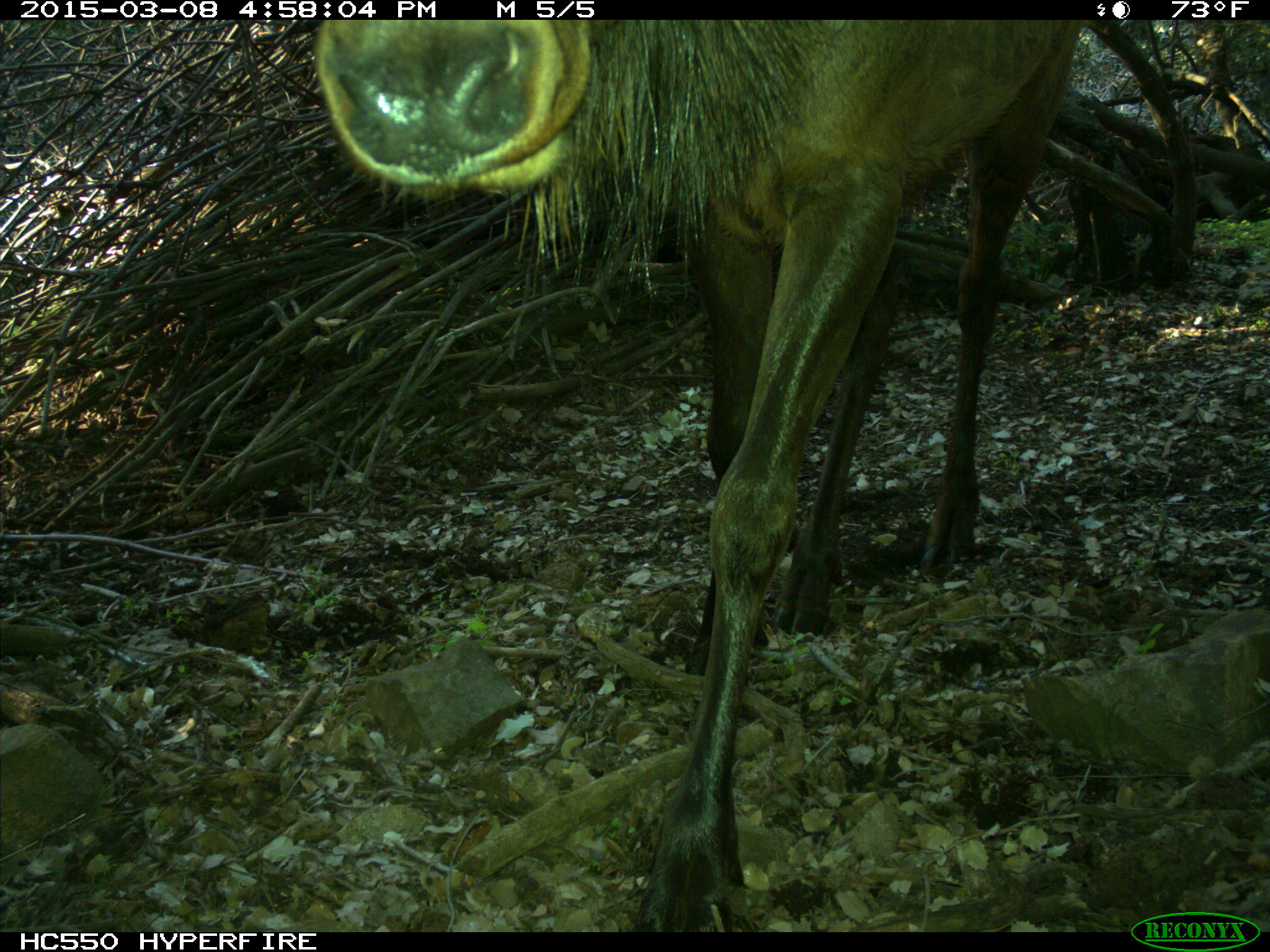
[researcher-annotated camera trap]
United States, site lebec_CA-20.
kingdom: Animalia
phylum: Chordata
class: Mammalia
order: Artiodactyla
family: Cervidae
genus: Cervus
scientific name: Cervus canadensis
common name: elk